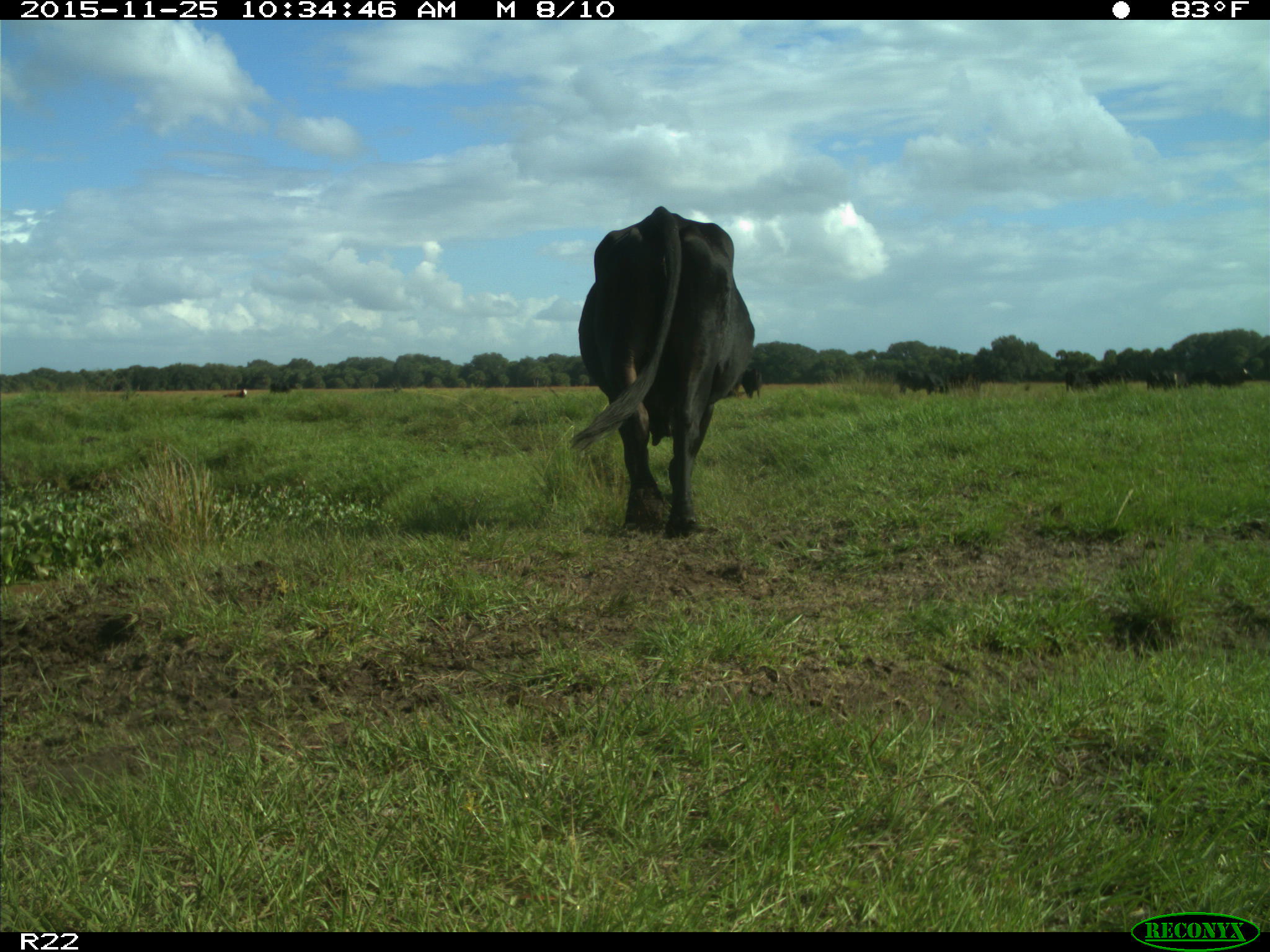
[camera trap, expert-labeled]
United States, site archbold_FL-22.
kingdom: Animalia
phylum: Chordata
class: Mammalia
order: Artiodactyla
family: Bovidae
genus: Bos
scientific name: Bos taurus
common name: domestic cow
Bos taurus (domestic cow).